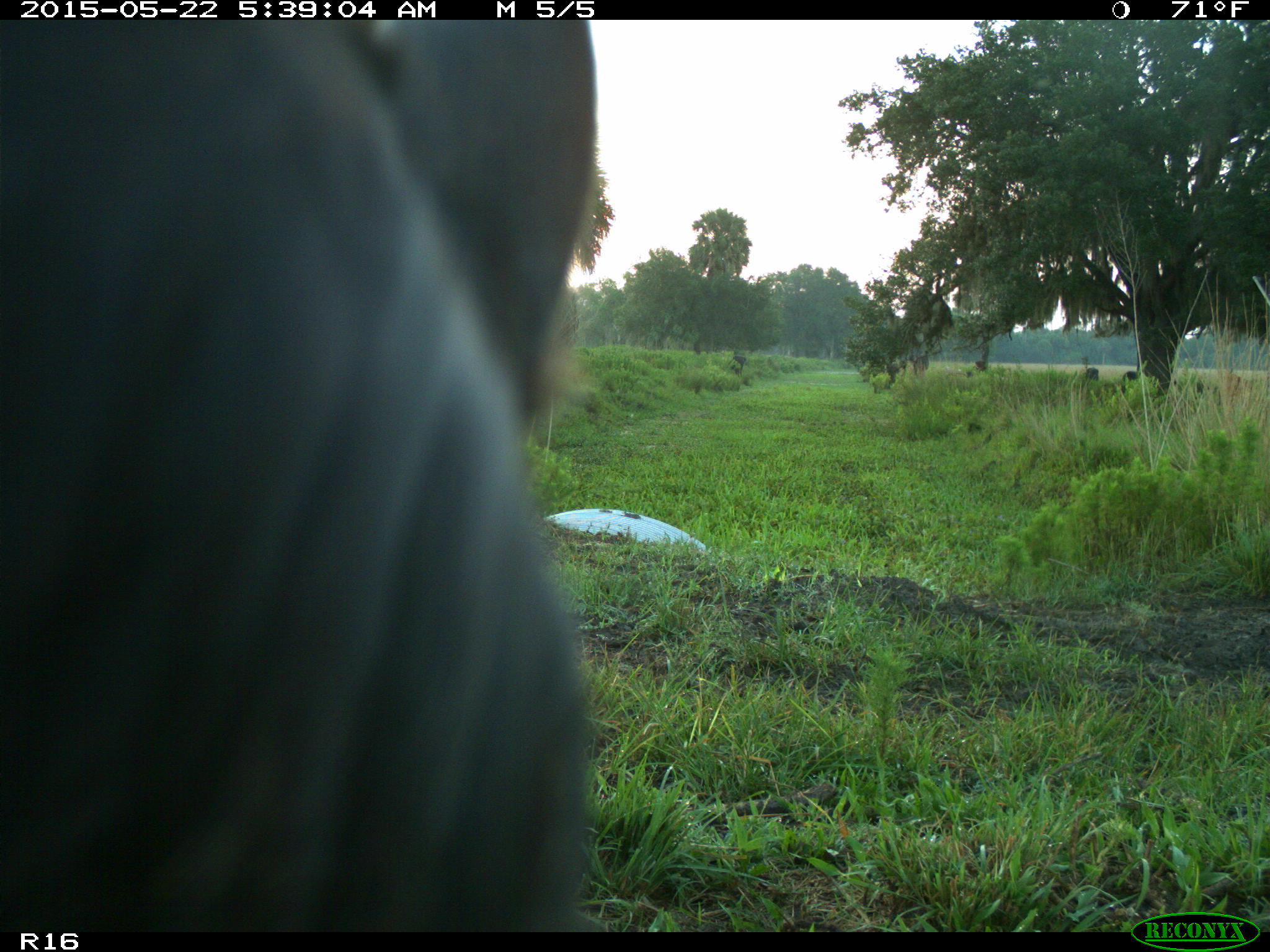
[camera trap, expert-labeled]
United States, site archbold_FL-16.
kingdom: Animalia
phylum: Chordata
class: Mammalia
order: Artiodactyla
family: Bovidae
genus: Bos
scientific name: Bos taurus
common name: domestic cow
Bos taurus (domestic cow).